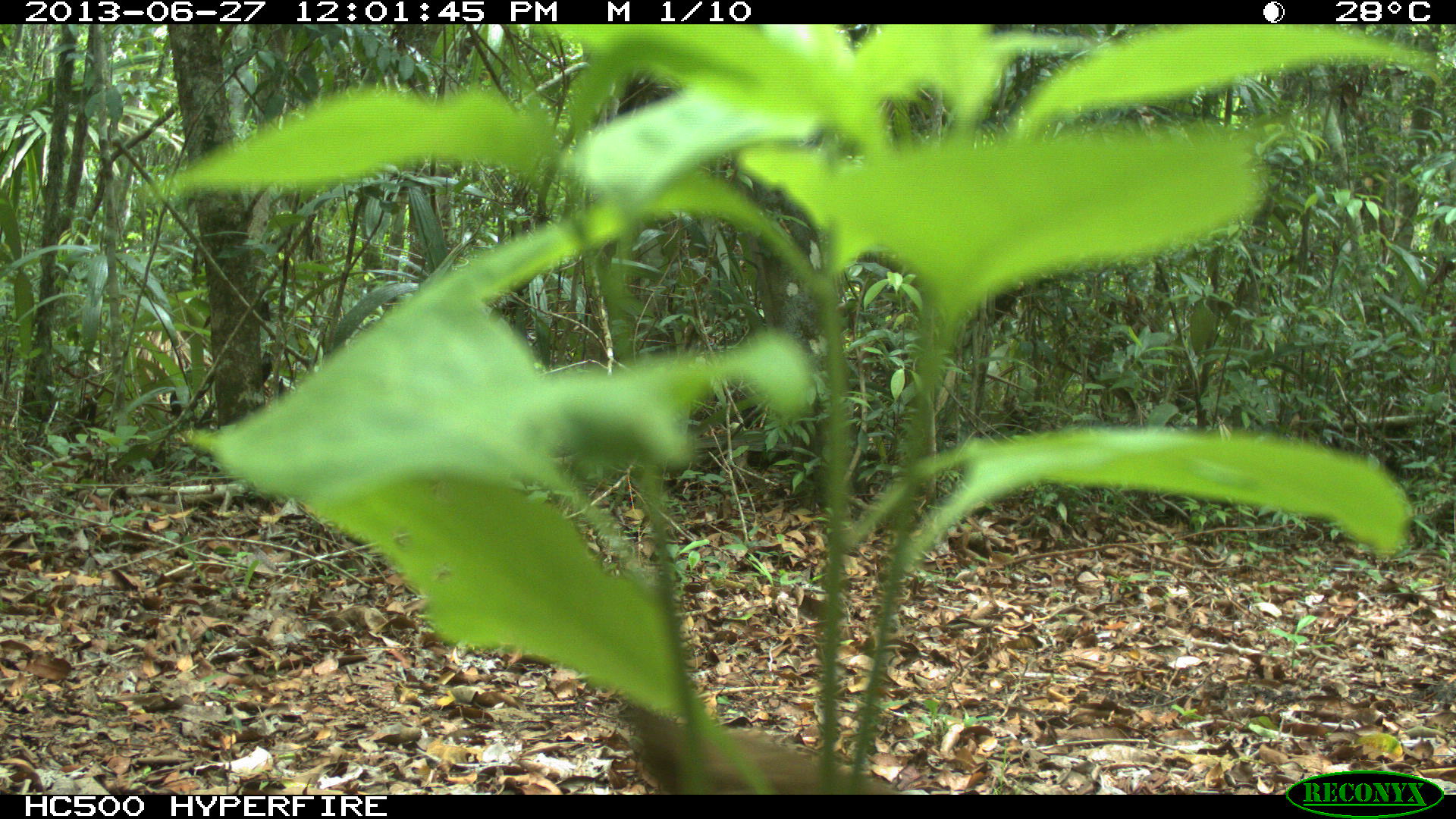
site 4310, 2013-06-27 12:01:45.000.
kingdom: Animalia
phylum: Chordata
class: Aves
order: Columbiformes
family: Columbidae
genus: Leptotila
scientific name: Leptotila plumbeiceps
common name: gray-headed dove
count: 1